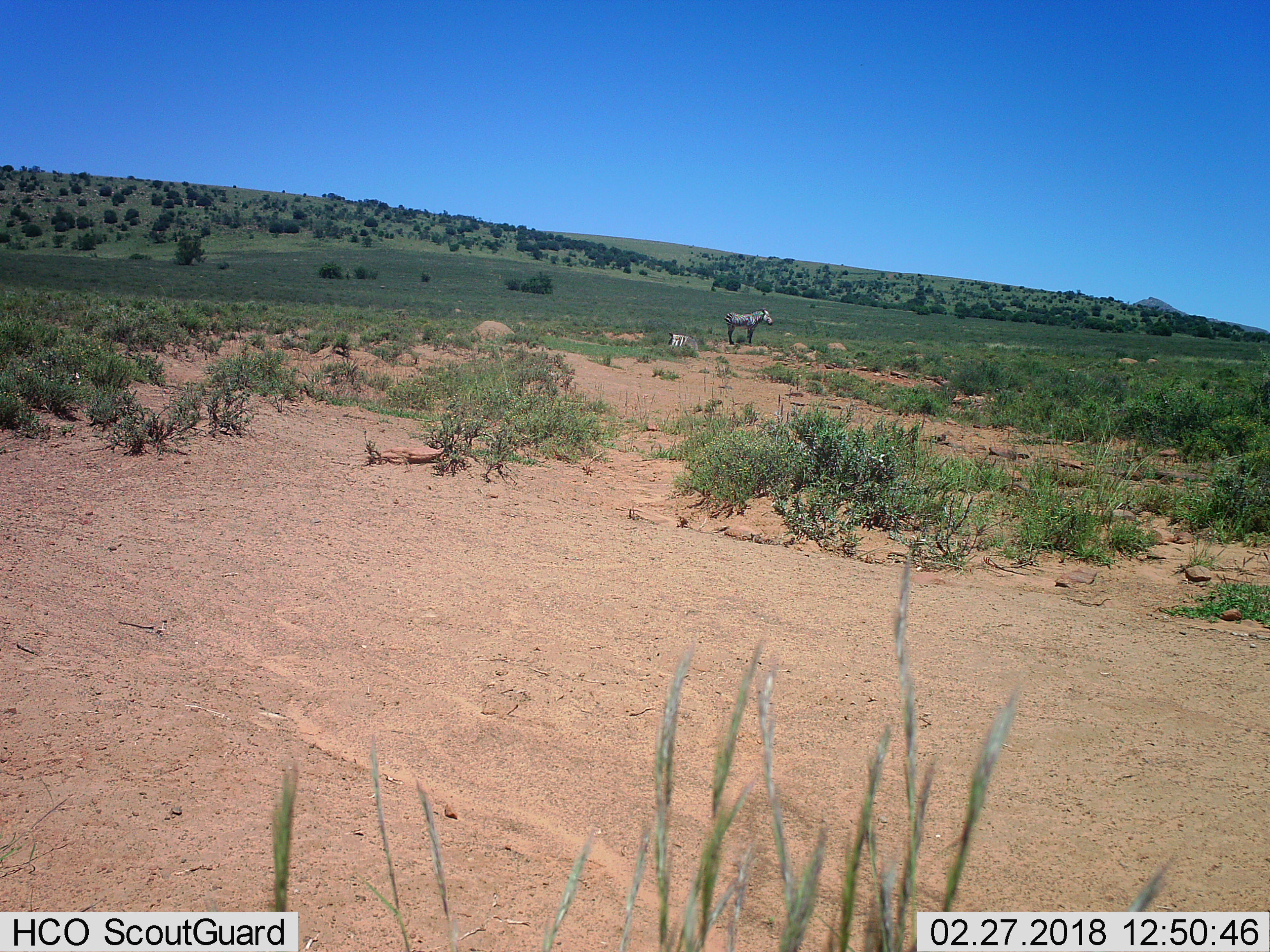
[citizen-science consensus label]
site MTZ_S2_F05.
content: unidentified animal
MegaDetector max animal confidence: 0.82